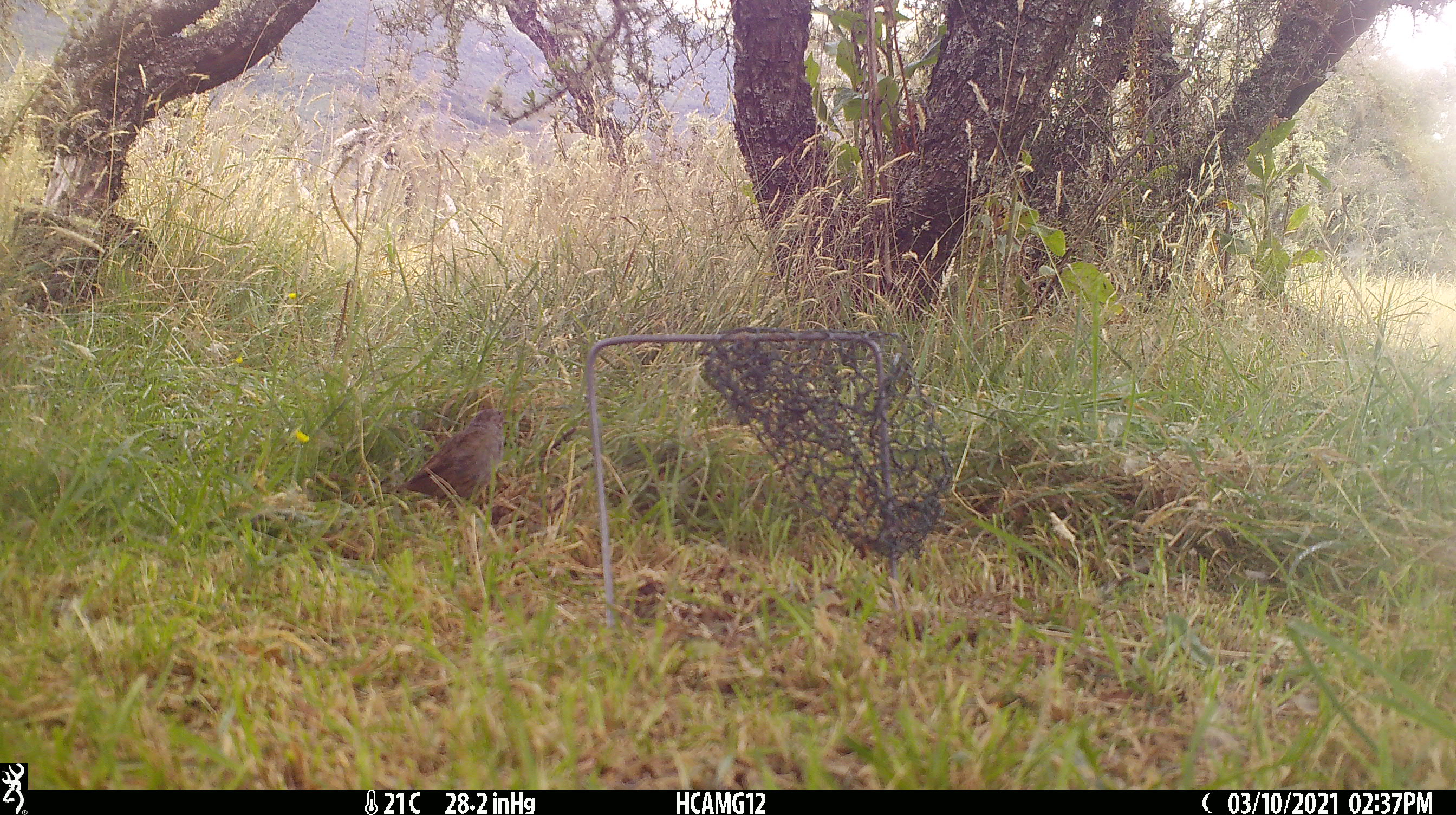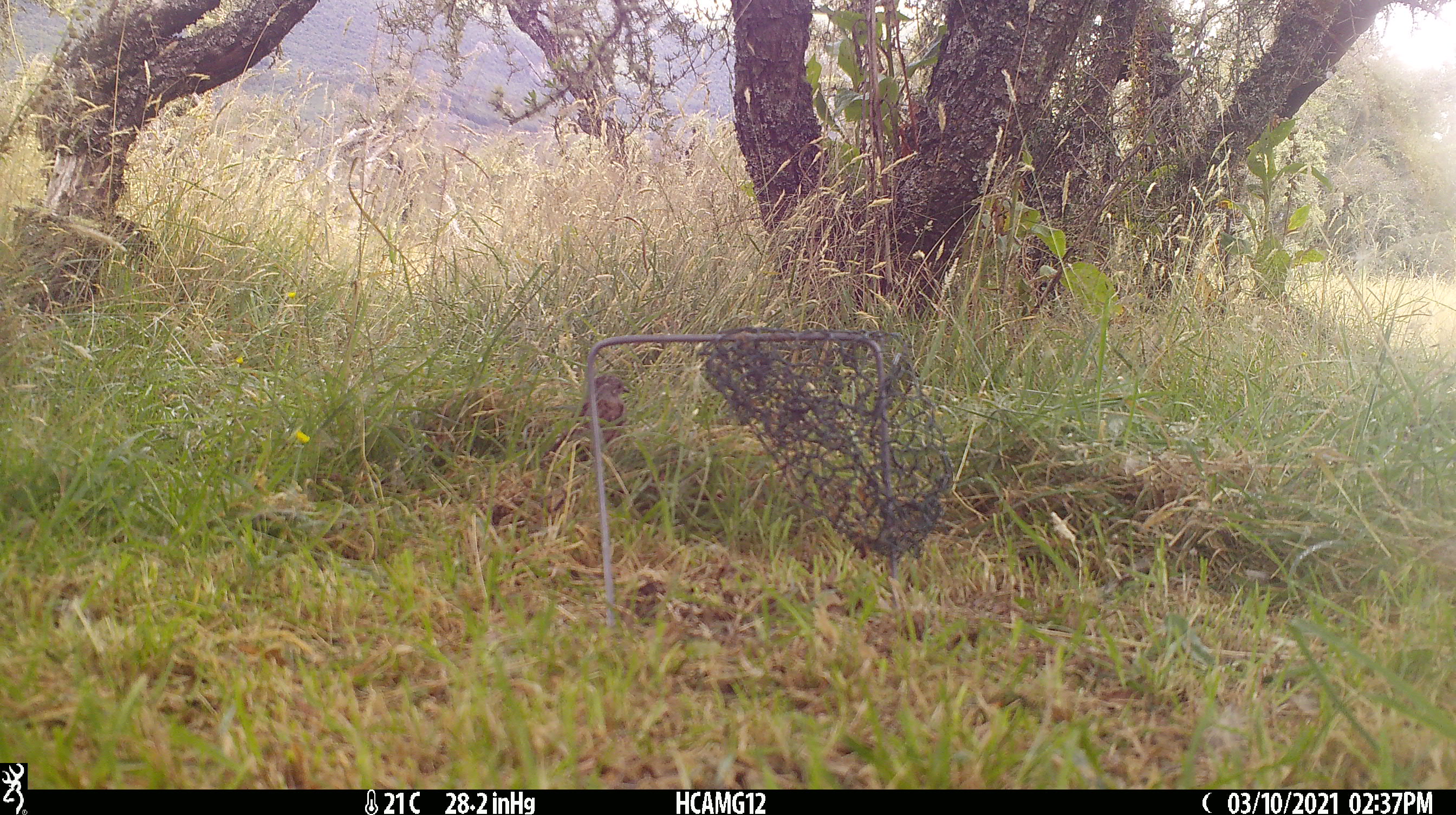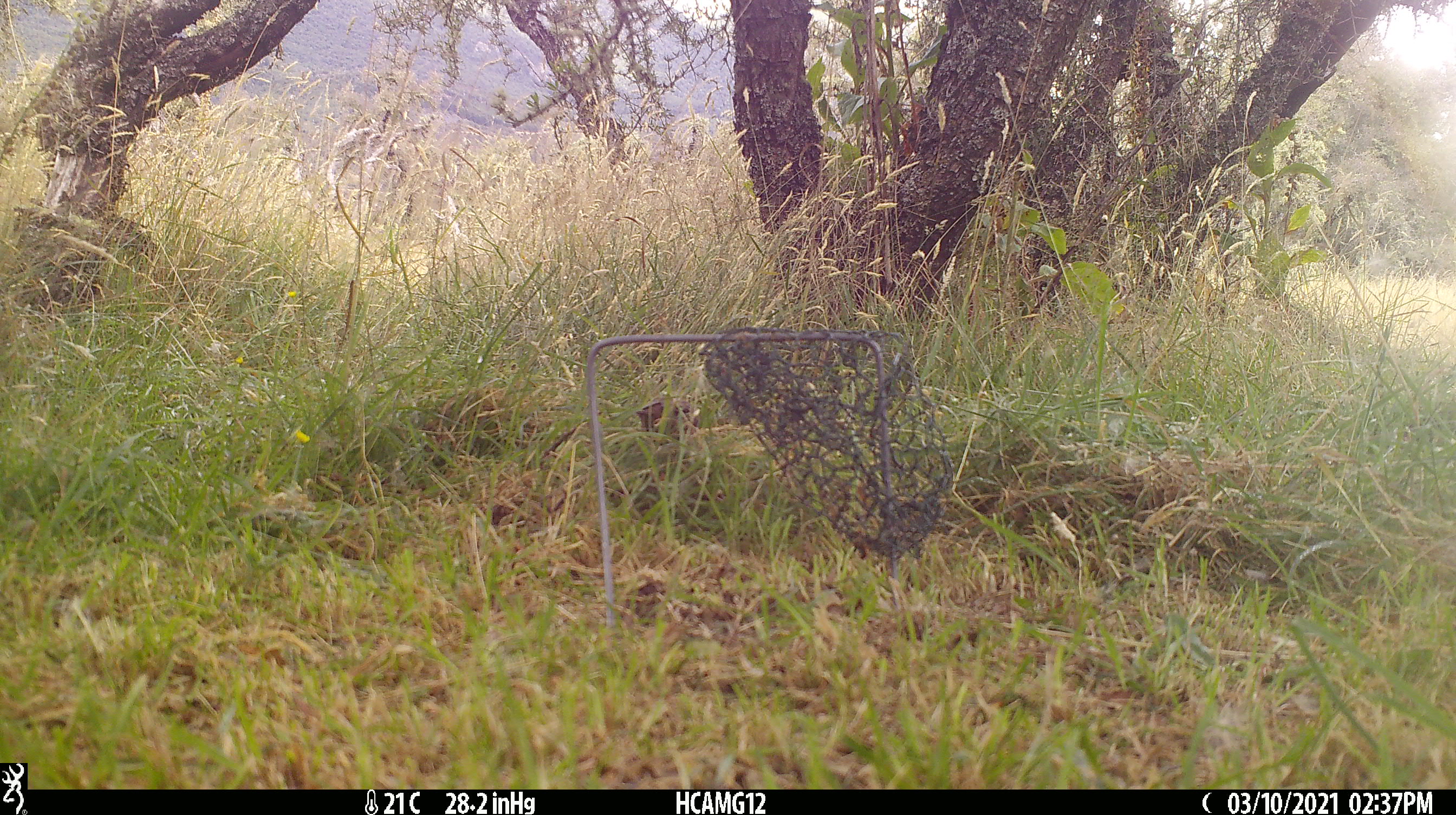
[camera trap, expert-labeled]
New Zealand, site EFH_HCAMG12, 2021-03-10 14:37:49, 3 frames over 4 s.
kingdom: Animalia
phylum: Chordata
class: Aves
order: Passeriformes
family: Prunellidae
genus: Prunella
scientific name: Prunella modularis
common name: dunnock